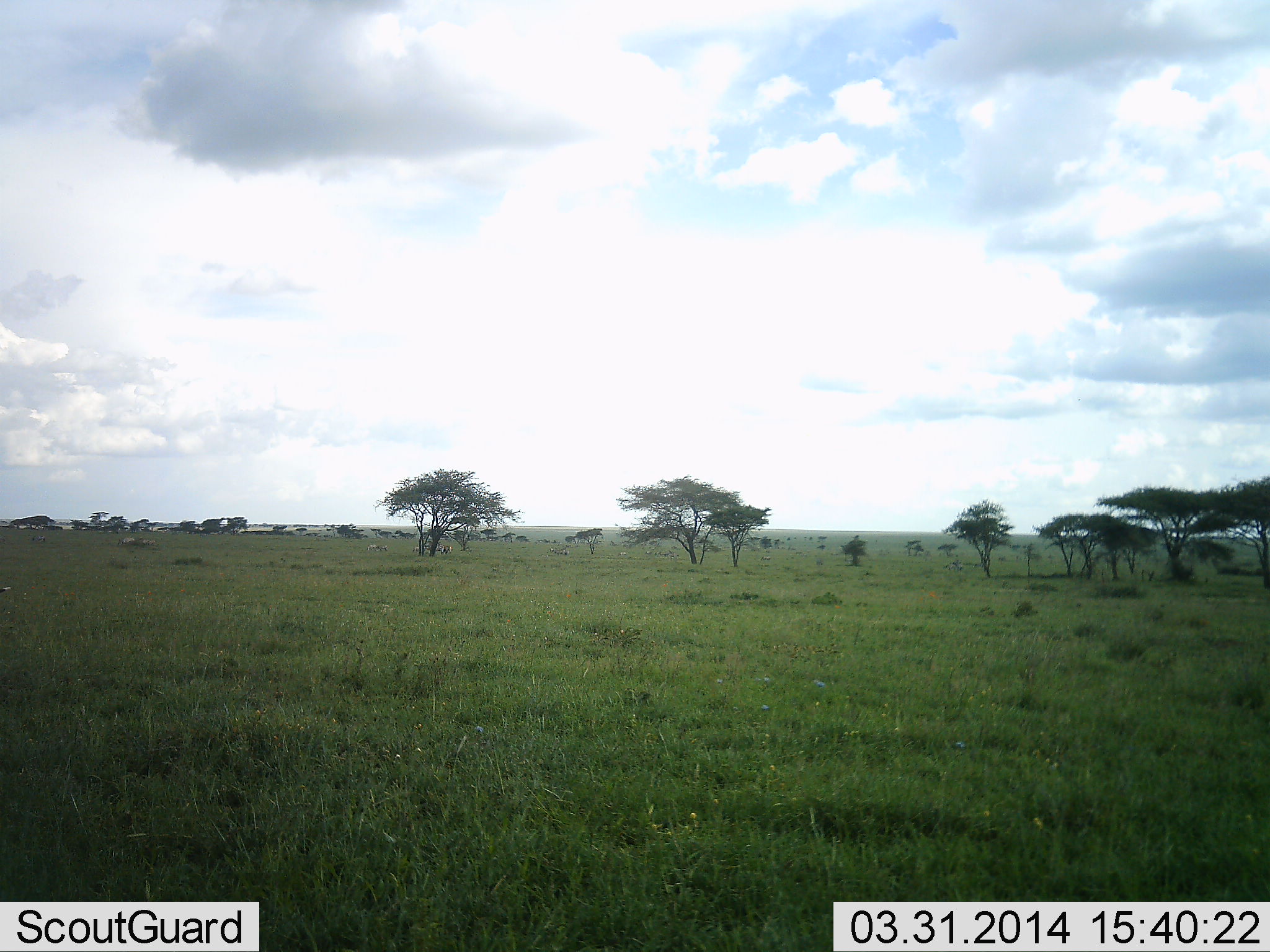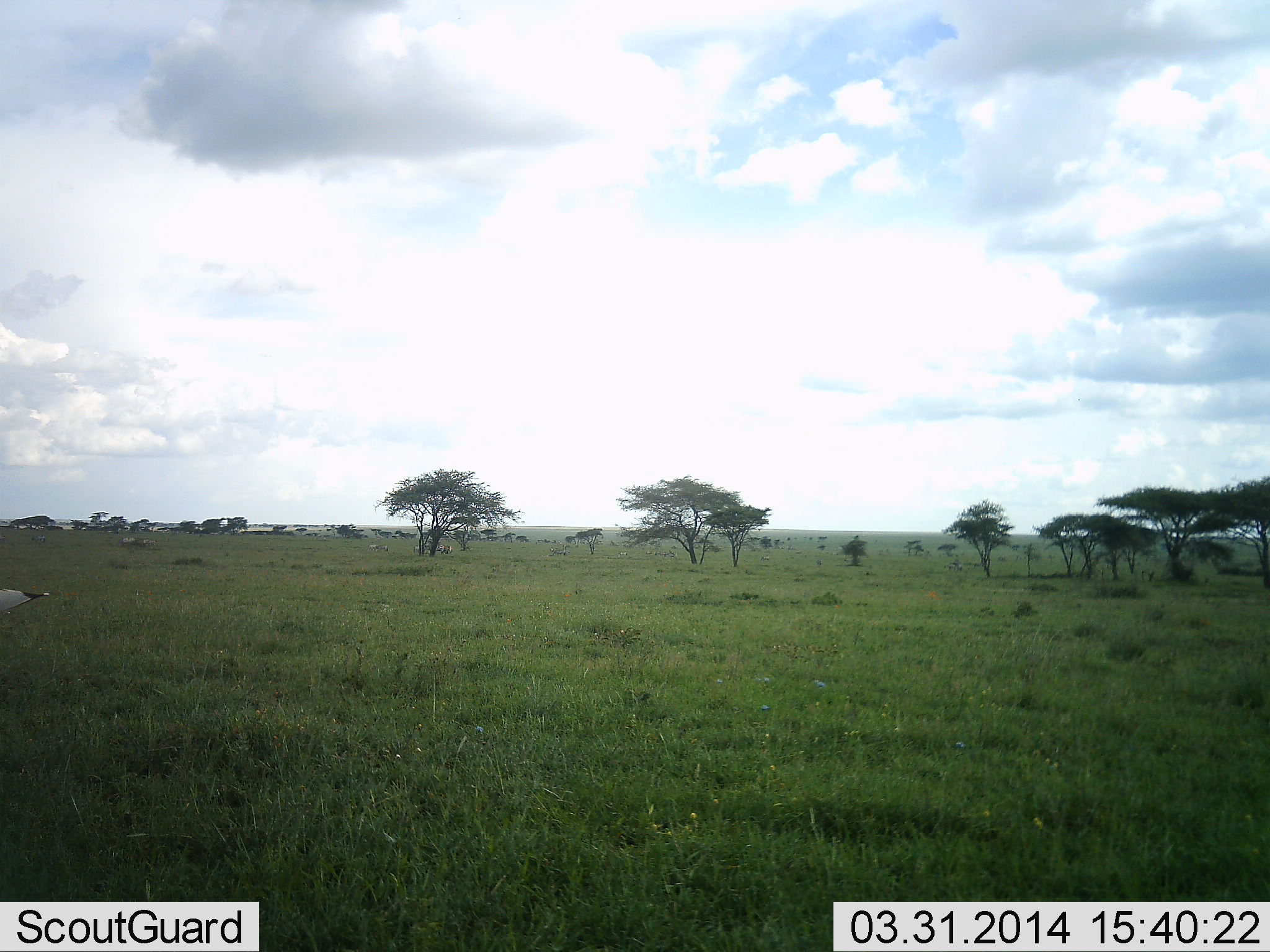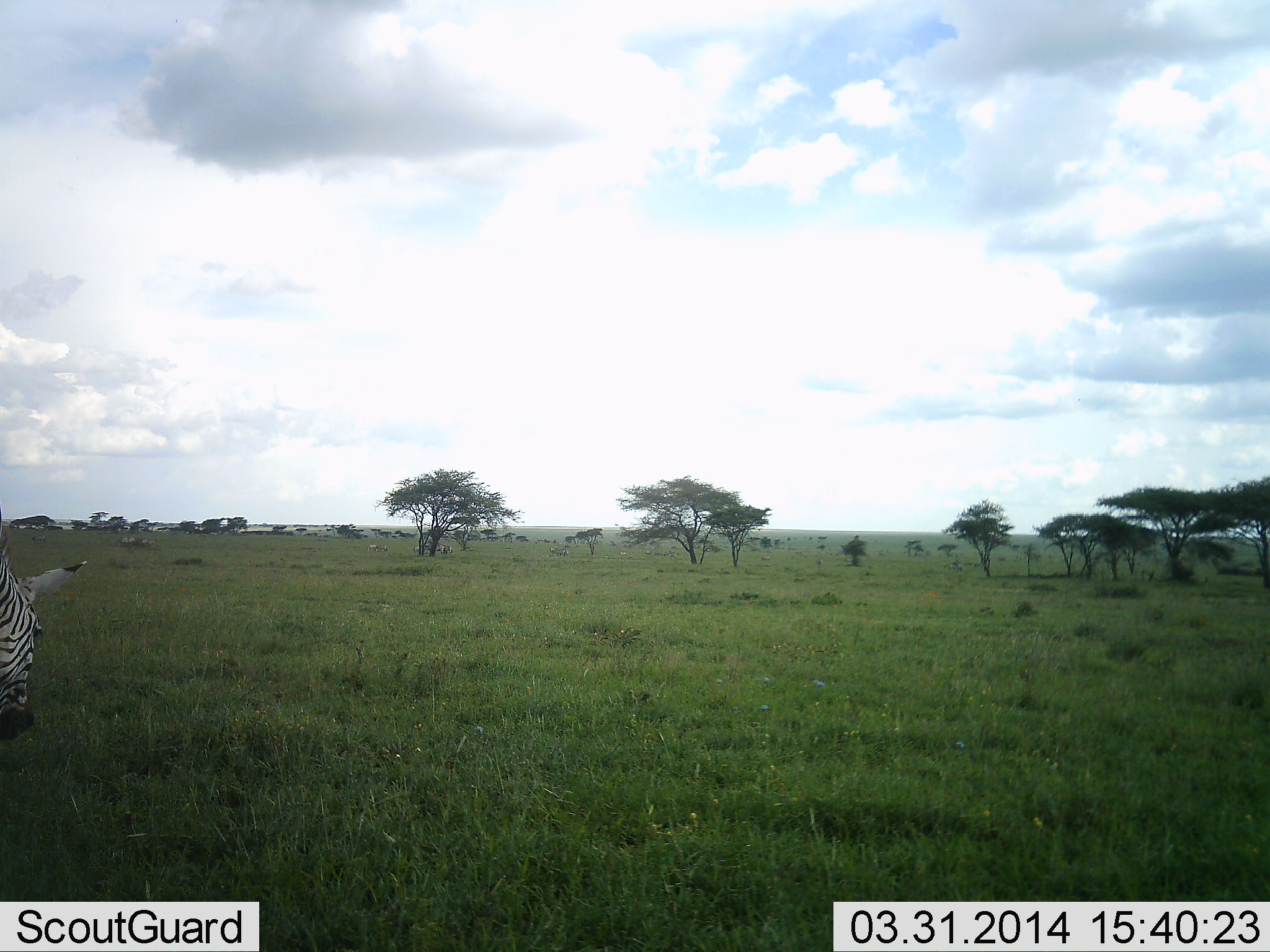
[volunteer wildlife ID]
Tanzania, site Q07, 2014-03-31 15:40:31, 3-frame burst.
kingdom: Animalia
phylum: Chordata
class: Mammalia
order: Perissodactyla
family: Equidae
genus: Equus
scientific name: Equus quagga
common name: plains zebra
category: zebra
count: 1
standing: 0%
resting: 0%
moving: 90%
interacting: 0%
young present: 0%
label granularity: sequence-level